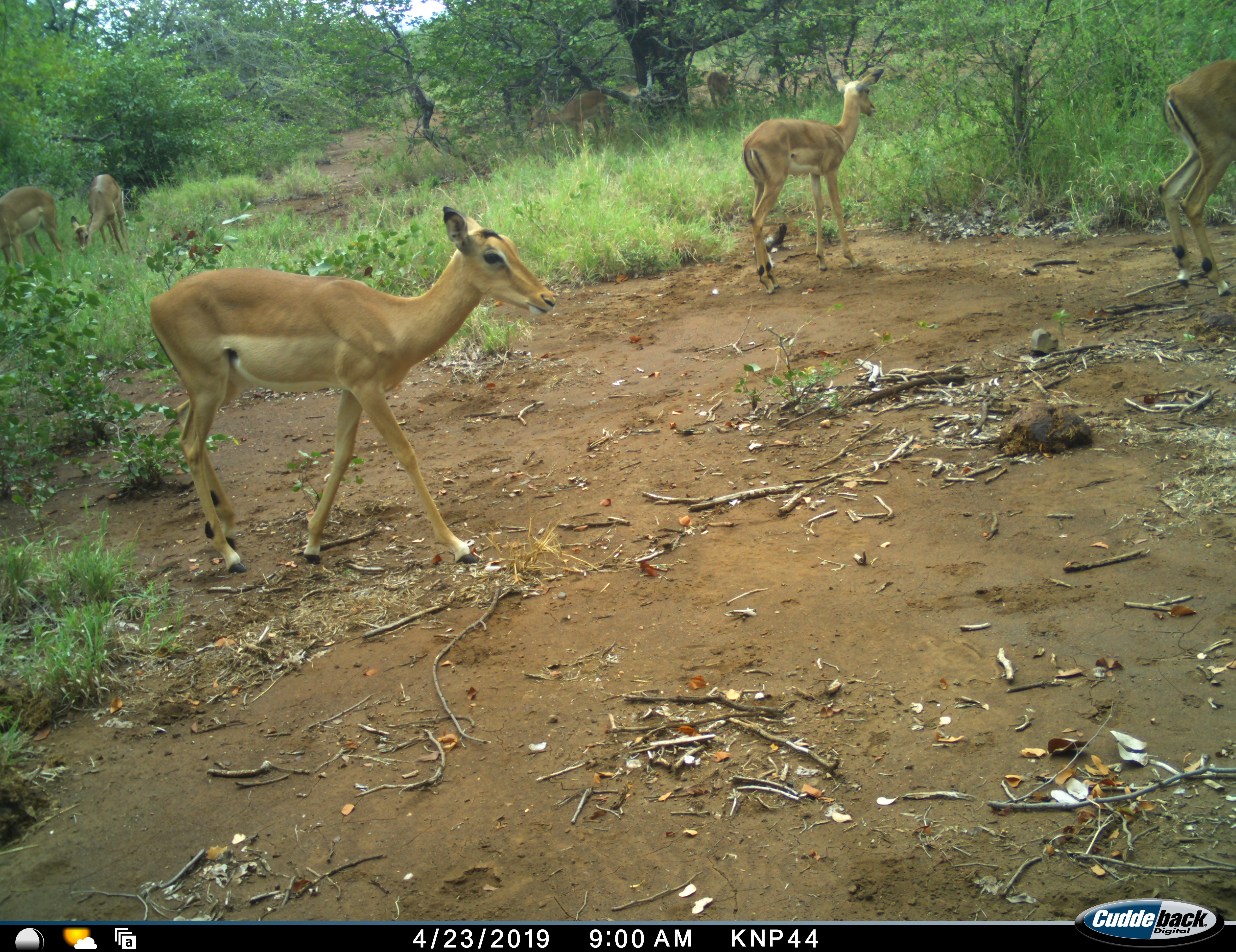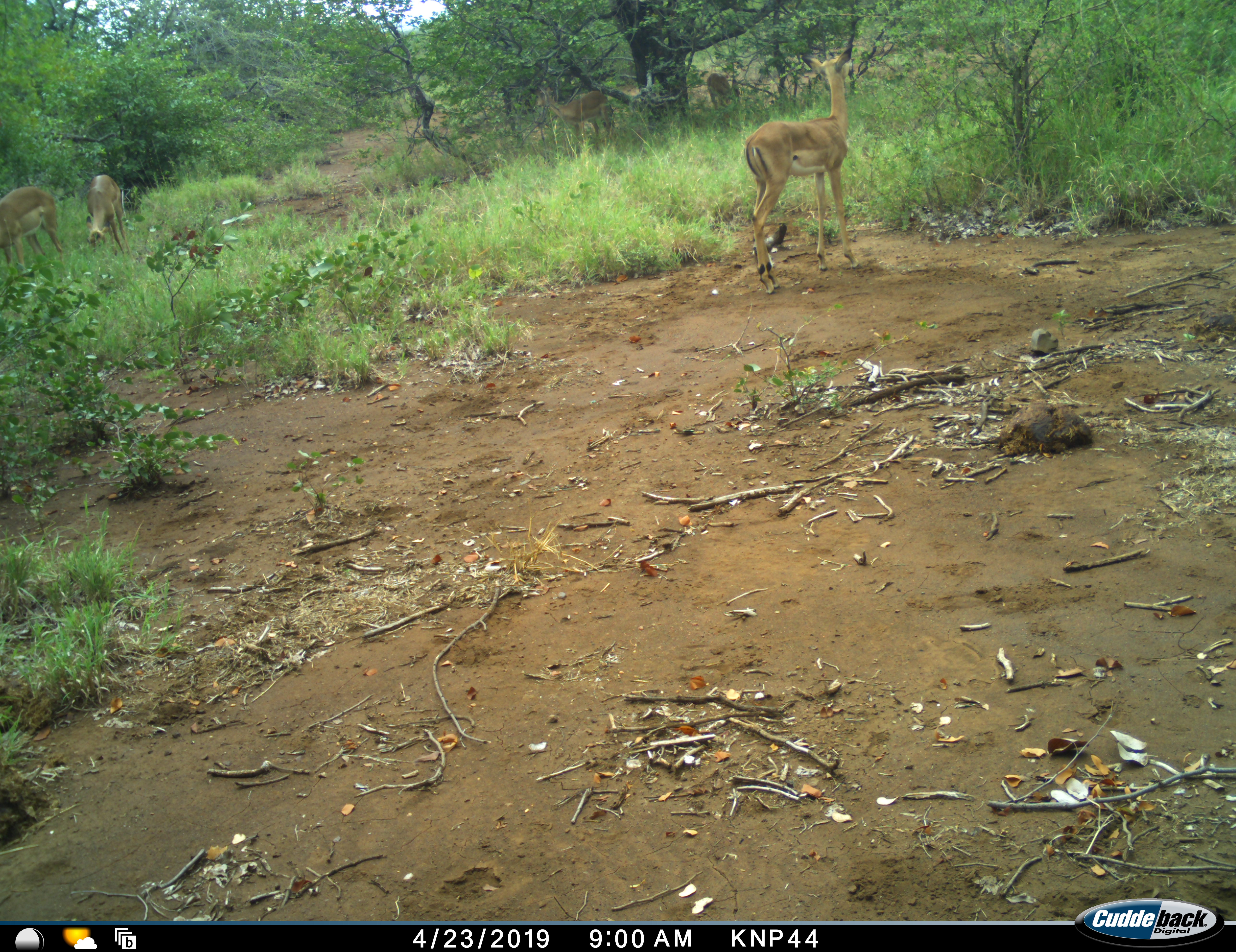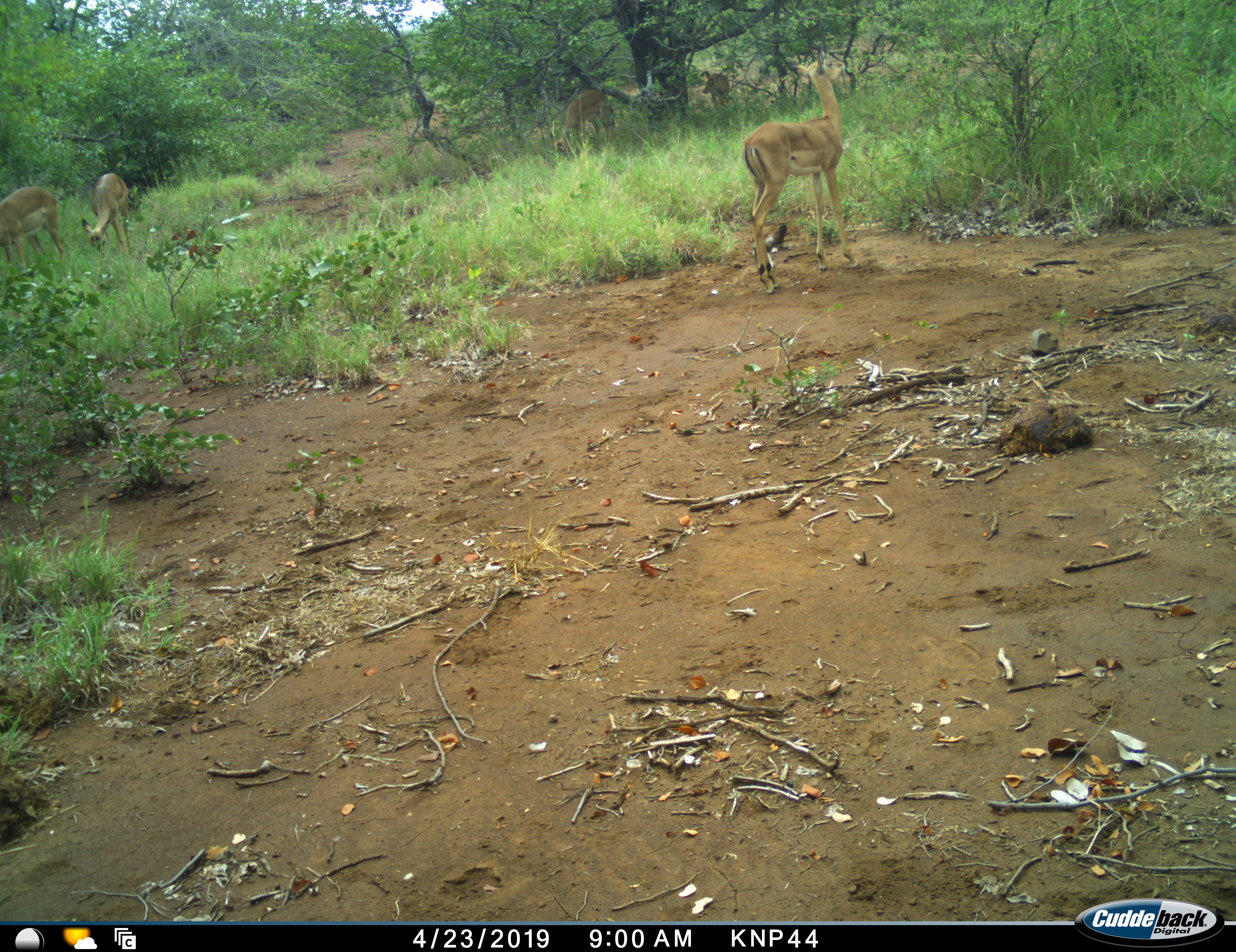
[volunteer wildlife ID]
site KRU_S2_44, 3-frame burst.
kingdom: Animalia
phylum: Chordata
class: Mammalia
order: Artiodactyla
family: Bovidae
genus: Aepyceros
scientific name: Aepyceros melampus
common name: impala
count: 7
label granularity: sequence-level